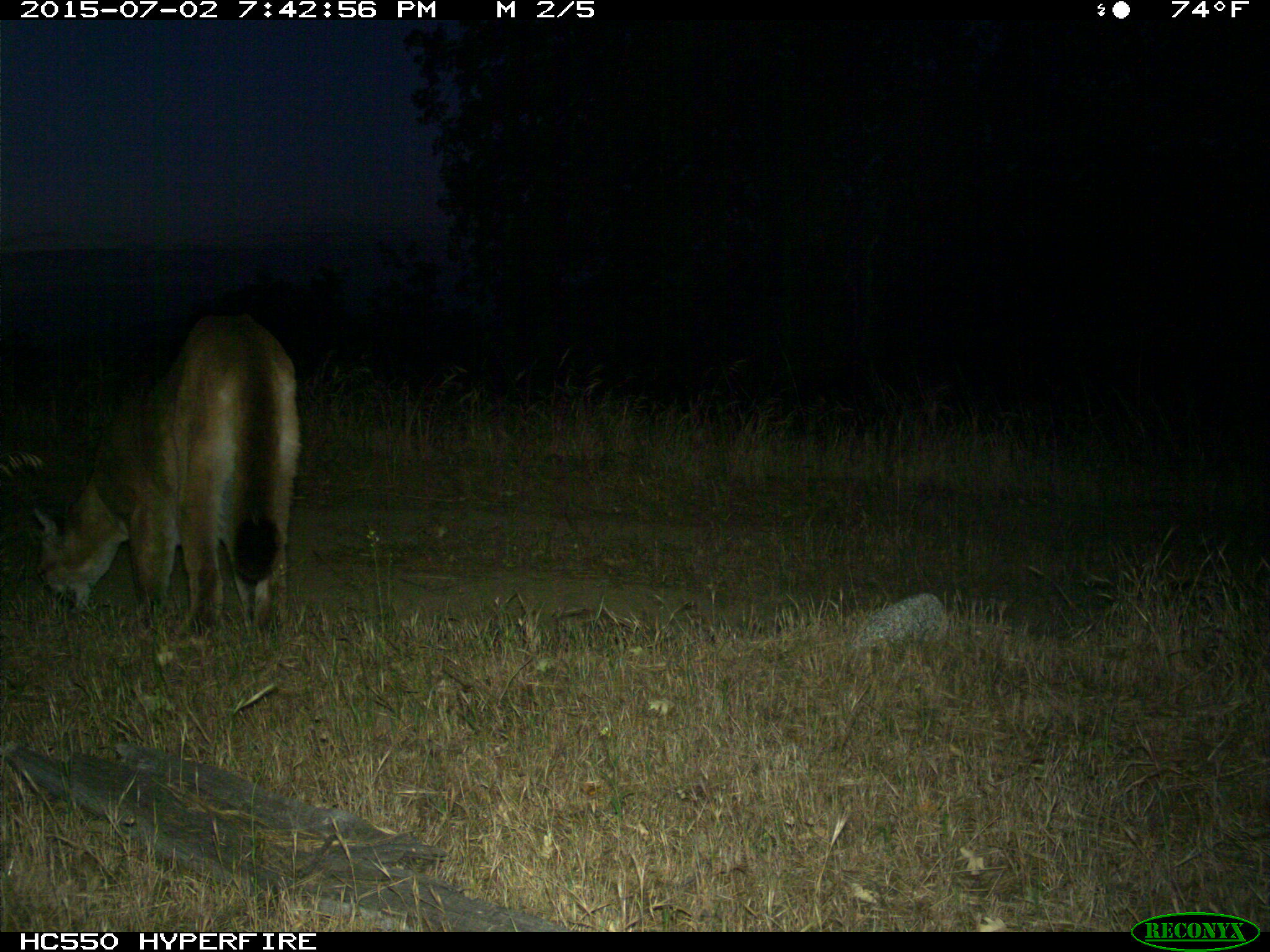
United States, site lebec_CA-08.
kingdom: Animalia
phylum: Chordata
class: Mammalia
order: Carnivora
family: Felidae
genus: Puma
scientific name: Puma concolor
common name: mountain lion